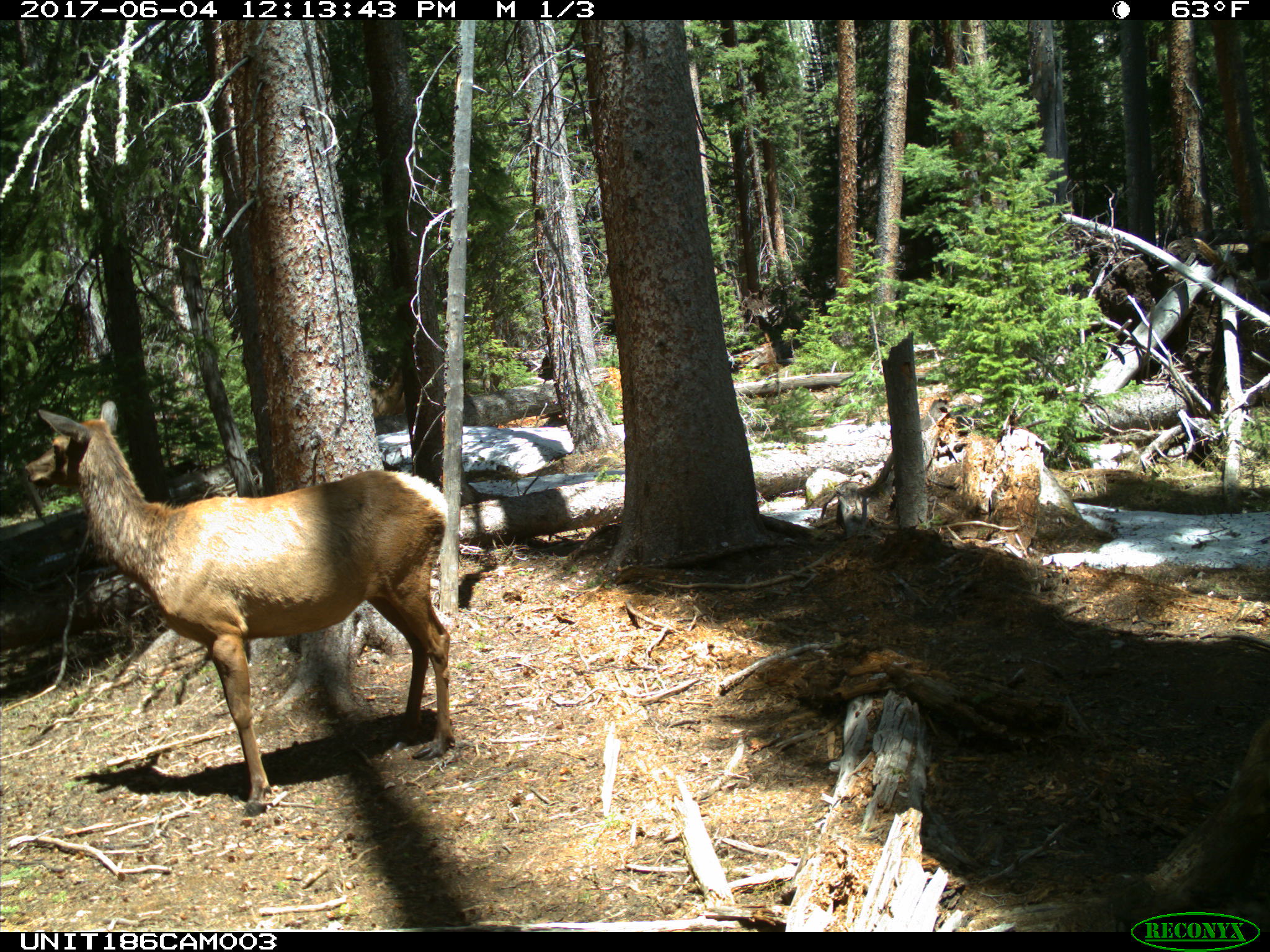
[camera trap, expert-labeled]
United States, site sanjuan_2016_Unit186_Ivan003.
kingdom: Animalia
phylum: Chordata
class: Mammalia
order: Artiodactyla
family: Cervidae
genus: Cervus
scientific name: Cervus elaphus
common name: red deer